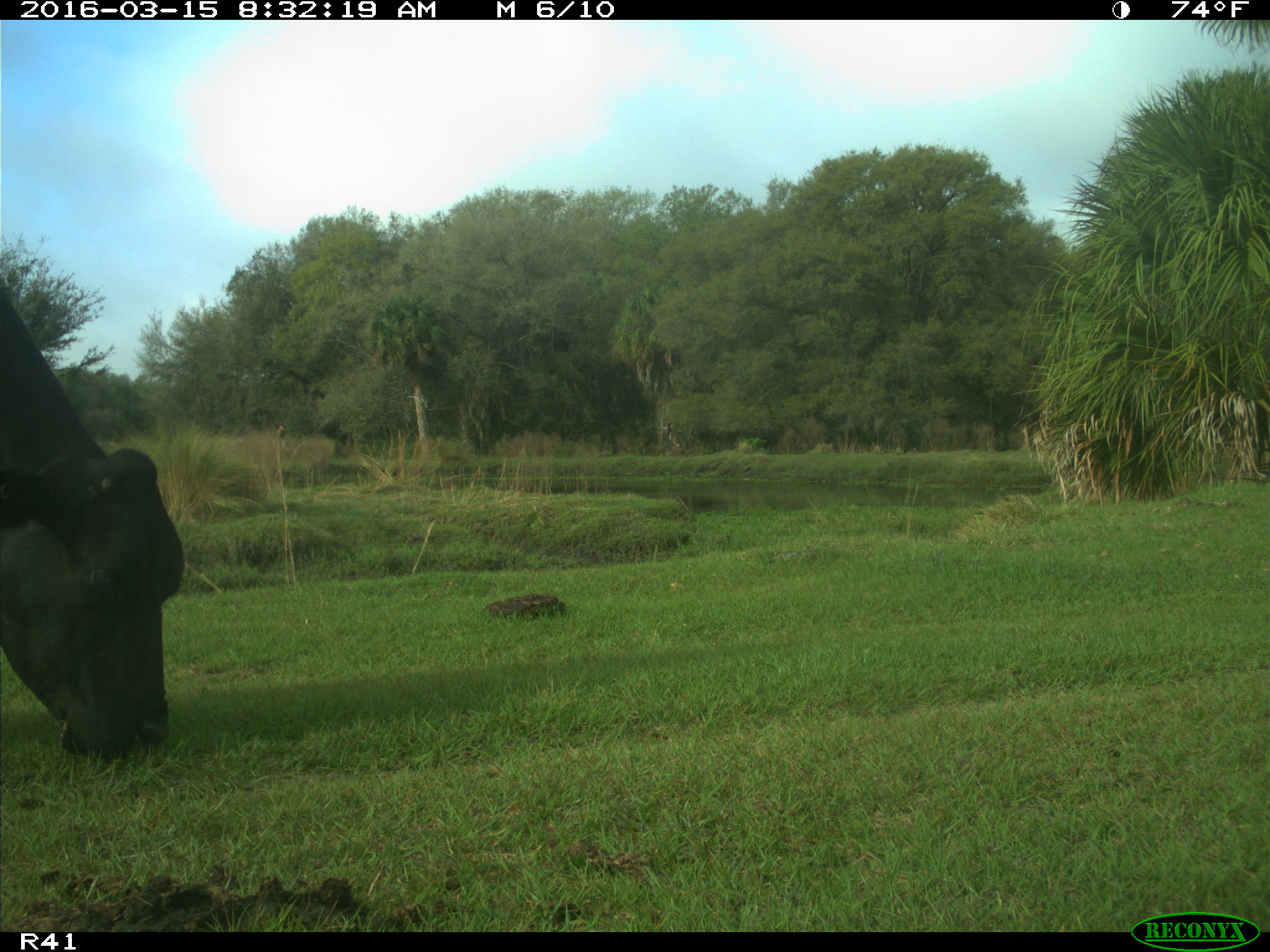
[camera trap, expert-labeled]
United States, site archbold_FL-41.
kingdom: Animalia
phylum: Chordata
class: Mammalia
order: Artiodactyla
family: Bovidae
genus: Bos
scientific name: Bos taurus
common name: domestic cow